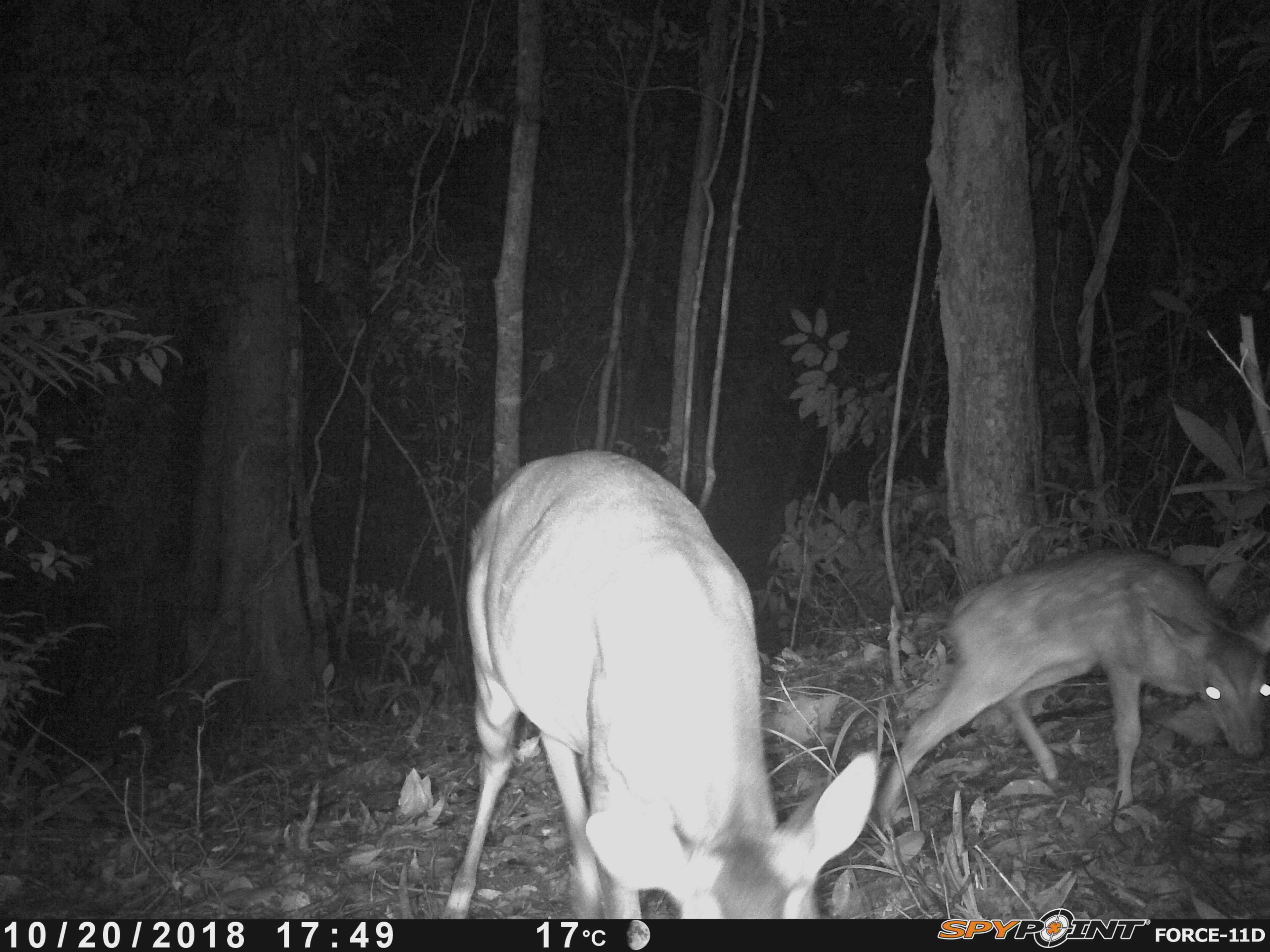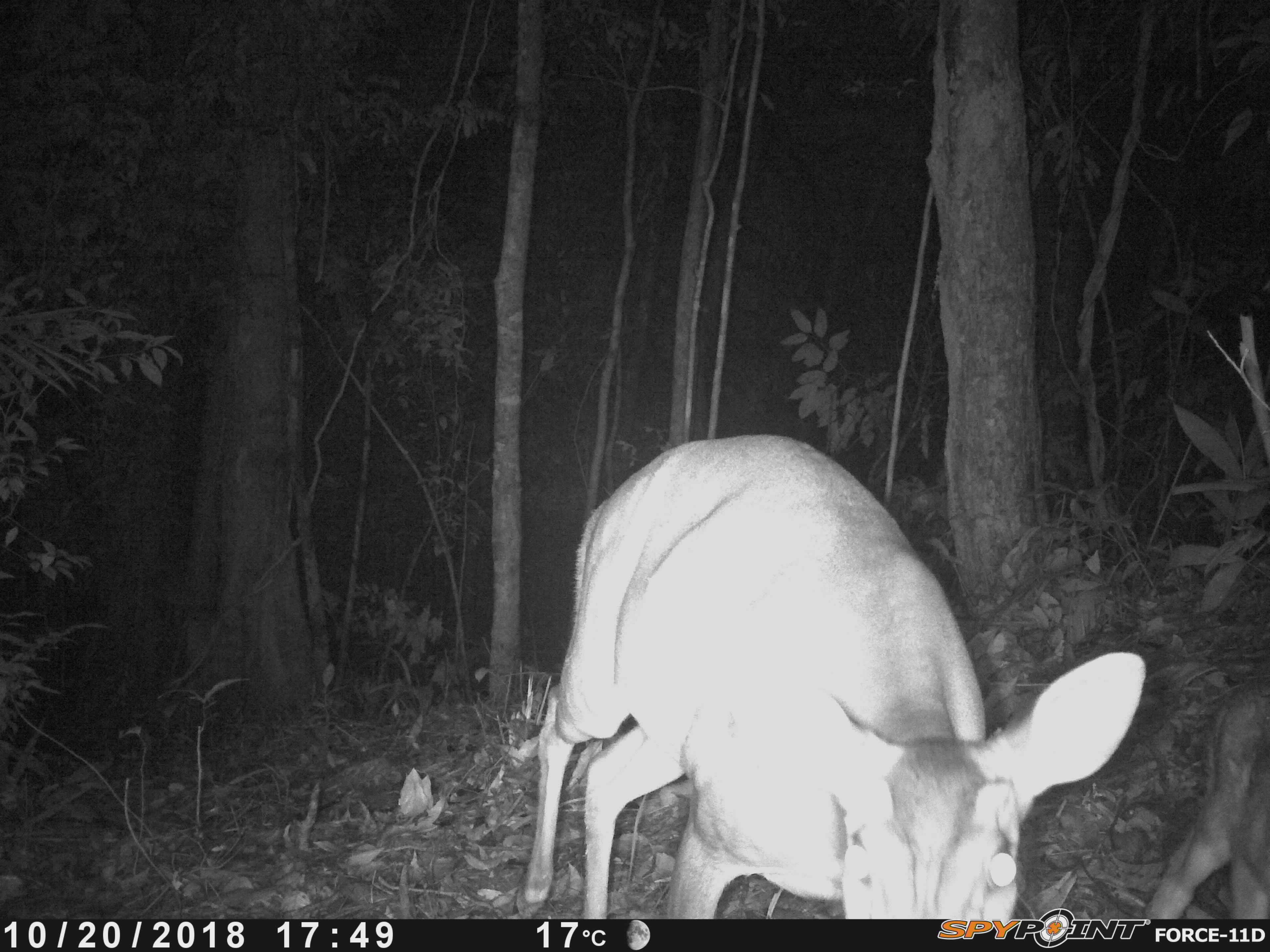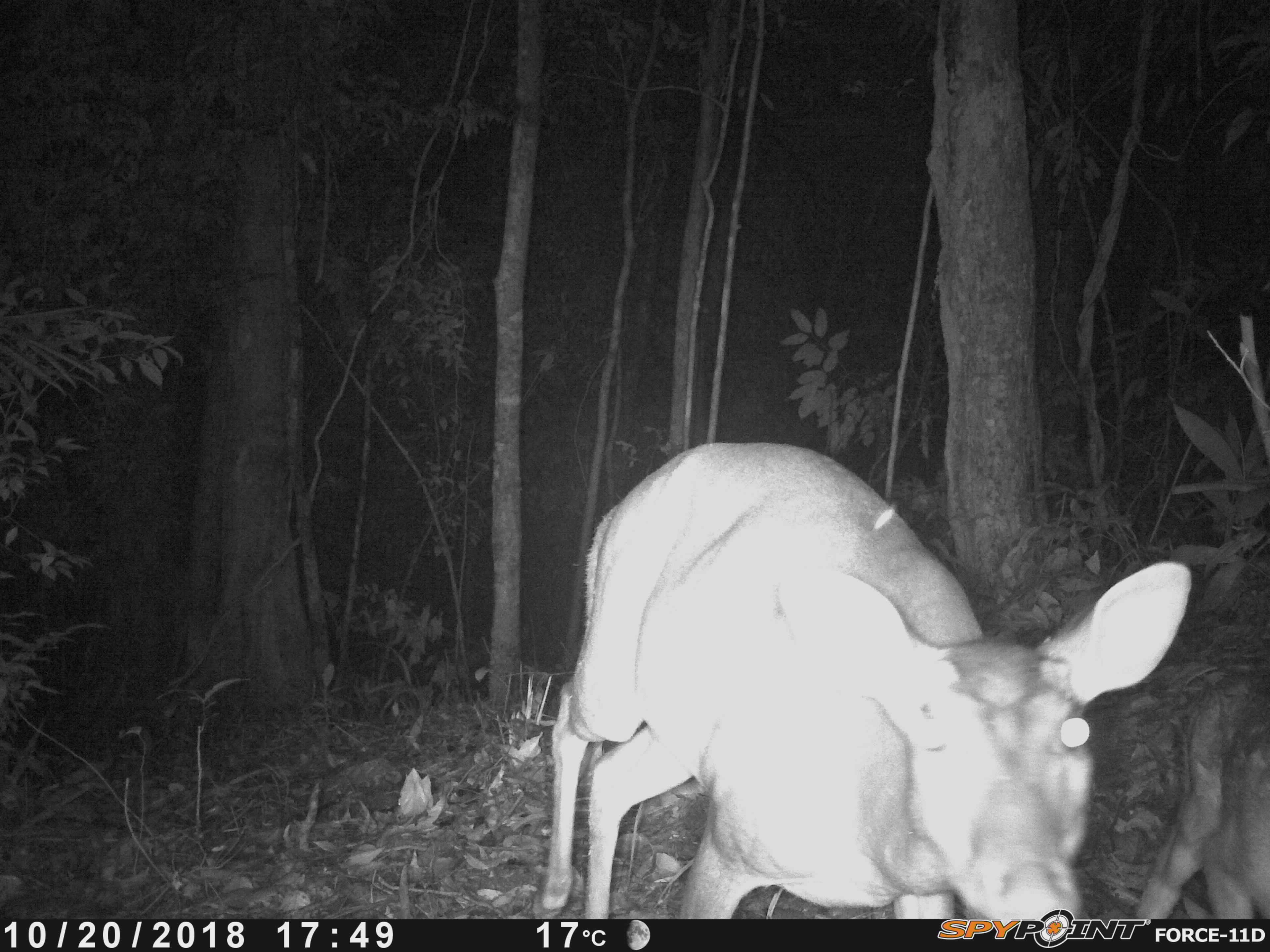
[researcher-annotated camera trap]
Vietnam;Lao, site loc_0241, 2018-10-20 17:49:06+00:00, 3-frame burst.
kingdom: Animalia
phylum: Chordata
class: Mammalia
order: Artiodactyla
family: Cervidae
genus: Muntiacus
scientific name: Muntiacus vuquangensis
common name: large-antlered muntjac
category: large antlered muntjac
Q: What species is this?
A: Large antlered muntjac (large-antlered muntjac) (Muntiacus vuquangensis).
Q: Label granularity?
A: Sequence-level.